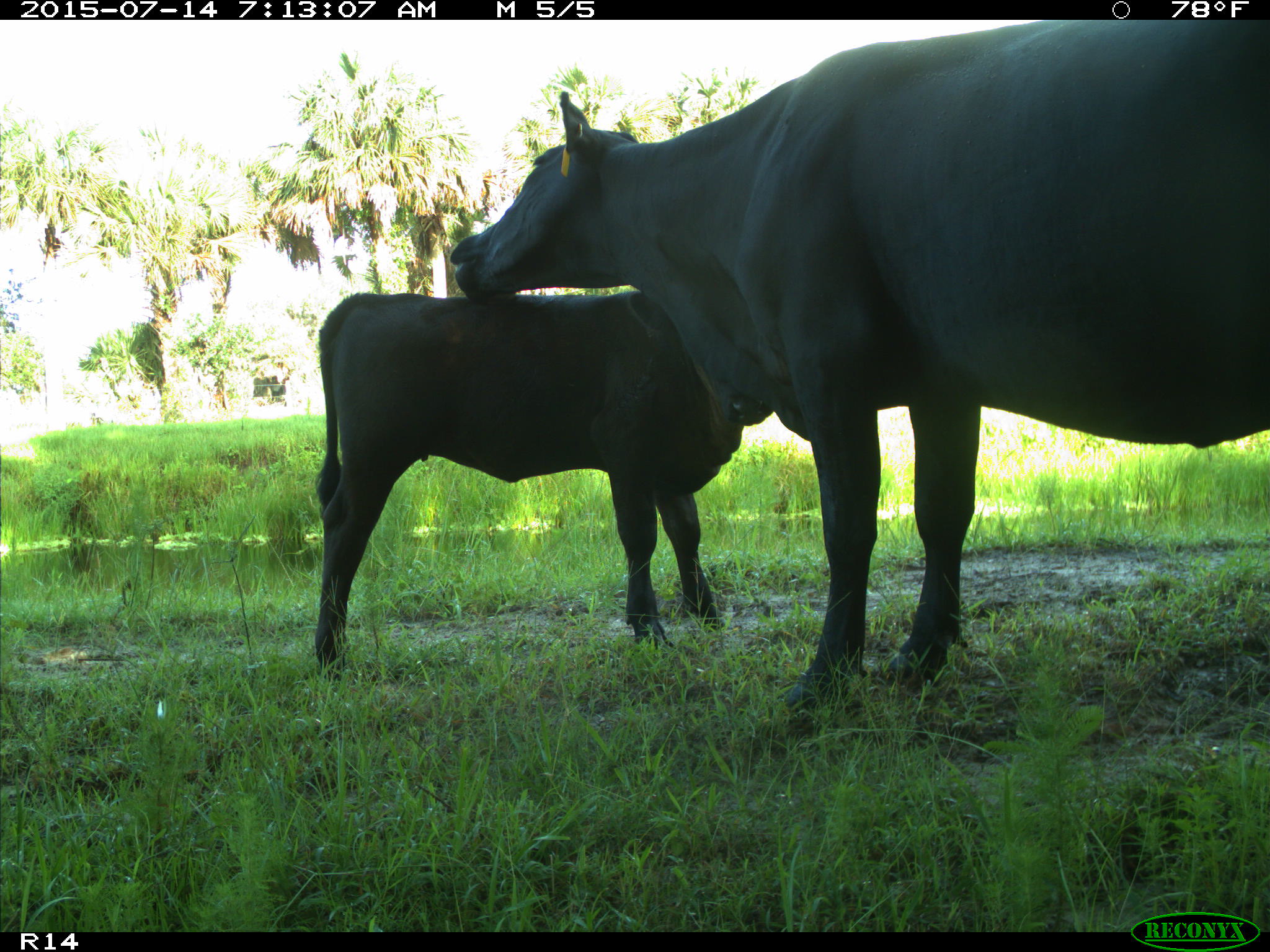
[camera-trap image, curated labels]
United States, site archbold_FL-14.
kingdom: Animalia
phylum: Chordata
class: Mammalia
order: Artiodactyla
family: Bovidae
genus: Bos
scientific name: Bos taurus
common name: domestic cow